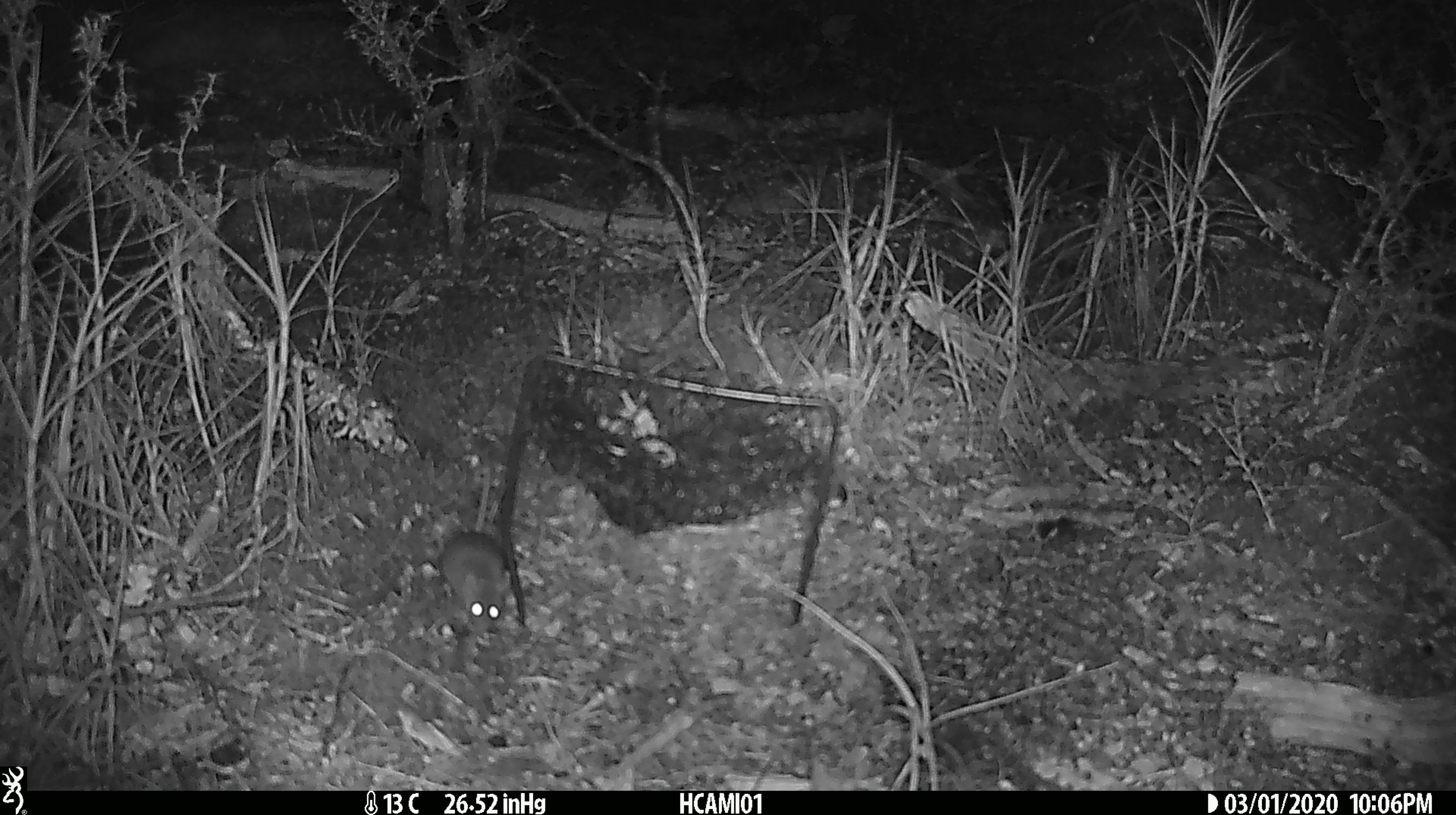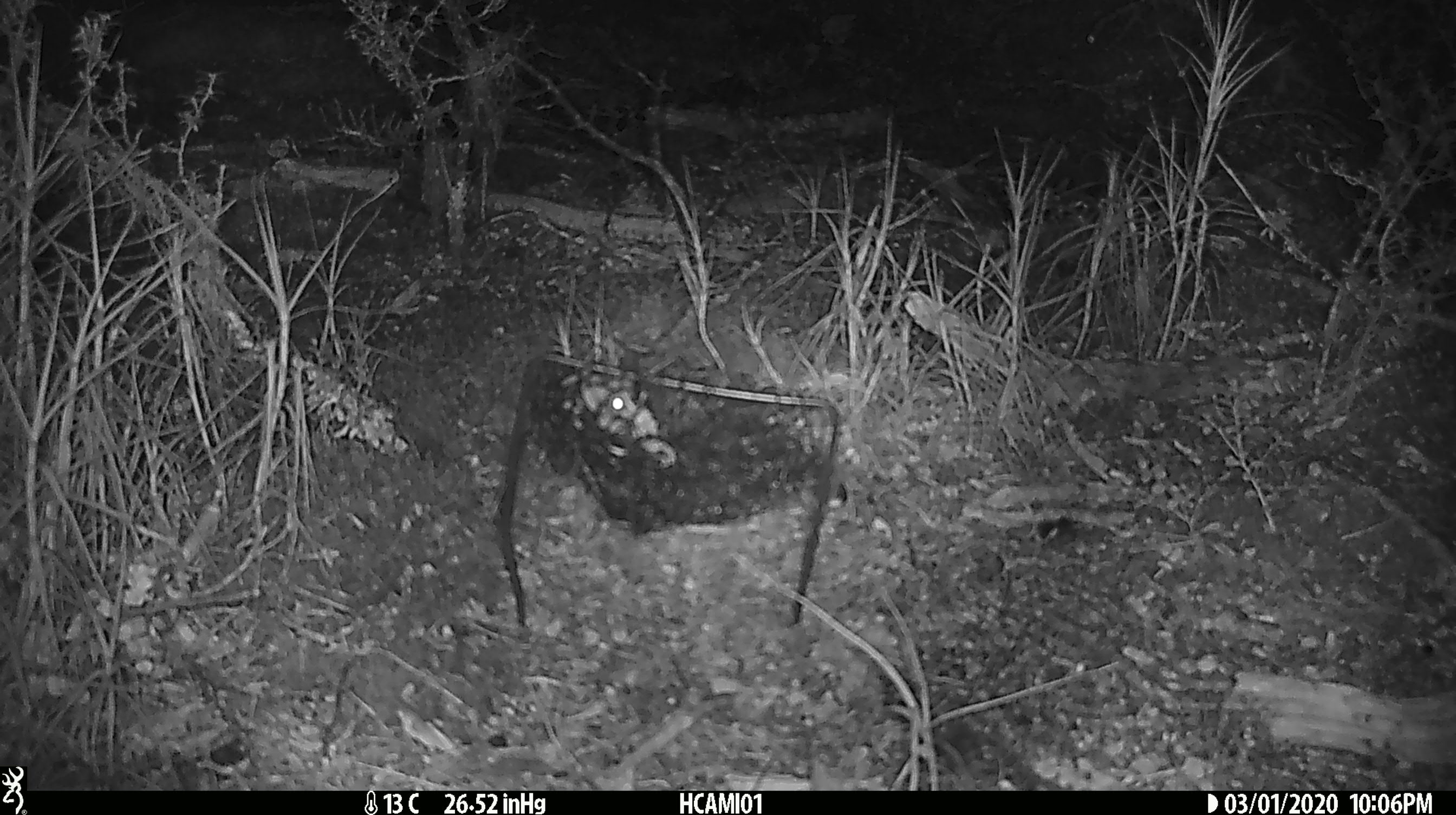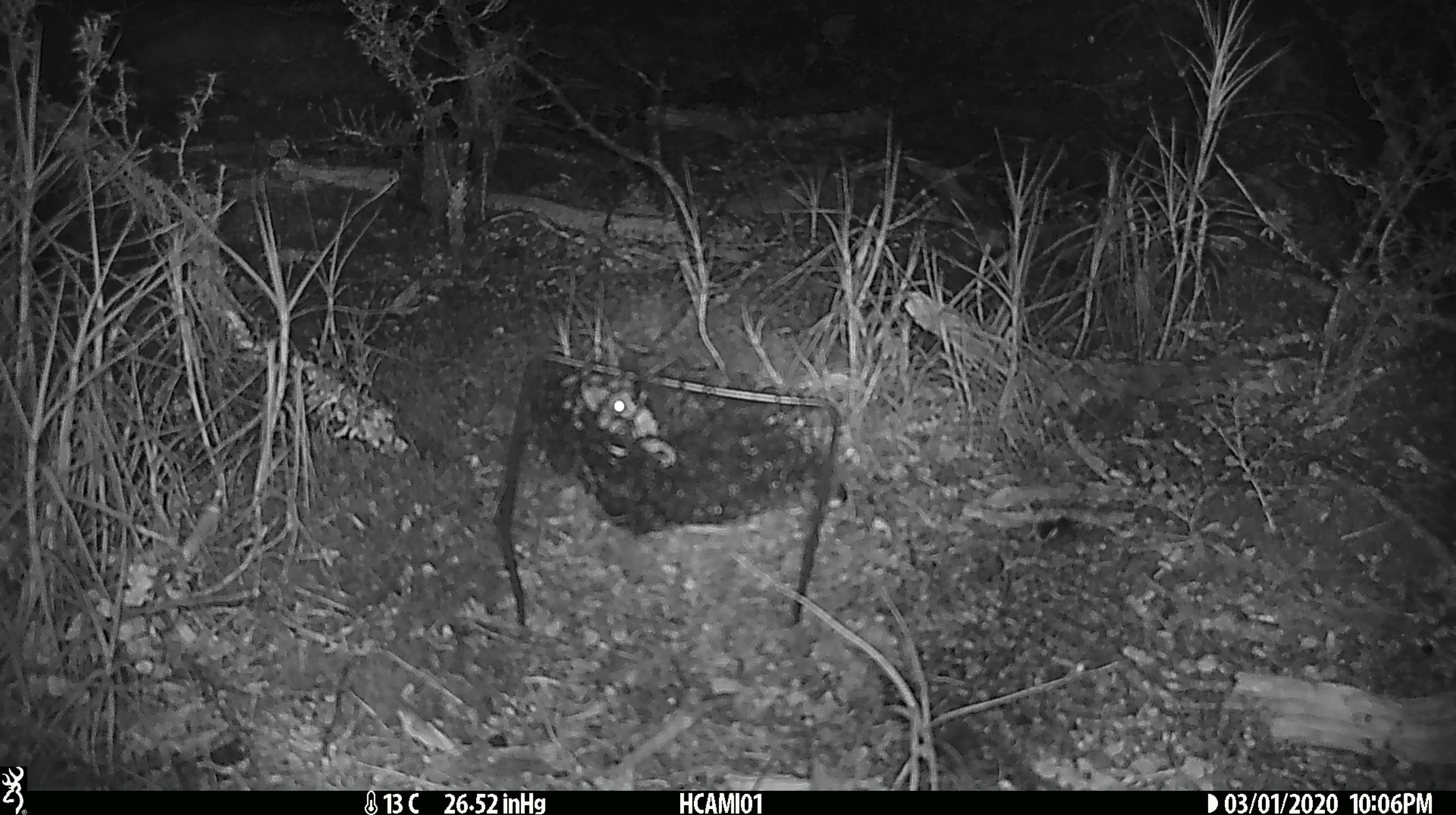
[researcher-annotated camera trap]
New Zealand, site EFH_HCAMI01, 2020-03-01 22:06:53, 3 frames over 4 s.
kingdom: Animalia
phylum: Chordata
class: Mammalia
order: Rodentia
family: Muridae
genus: Mus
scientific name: Mus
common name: mouse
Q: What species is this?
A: Mouse (Mus).